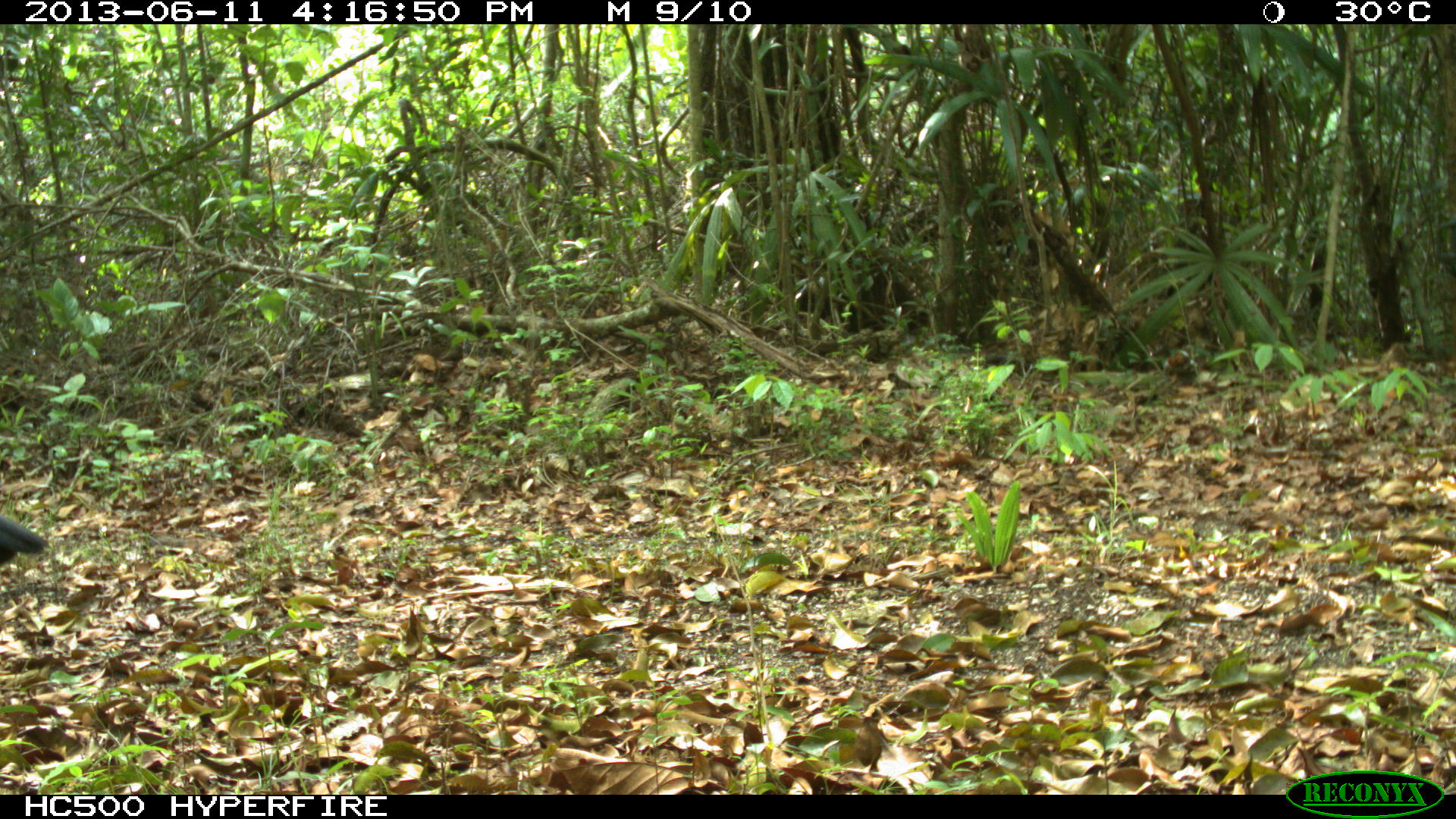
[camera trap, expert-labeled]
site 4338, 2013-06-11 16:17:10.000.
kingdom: Animalia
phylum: Chordata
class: Aves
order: Galliformes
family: Cracidae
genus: Crax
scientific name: Crax rubra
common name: great curassow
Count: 1.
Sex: male.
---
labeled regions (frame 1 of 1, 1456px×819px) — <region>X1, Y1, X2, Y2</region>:
crax rubra: <region>0, 513, 49, 569</region>